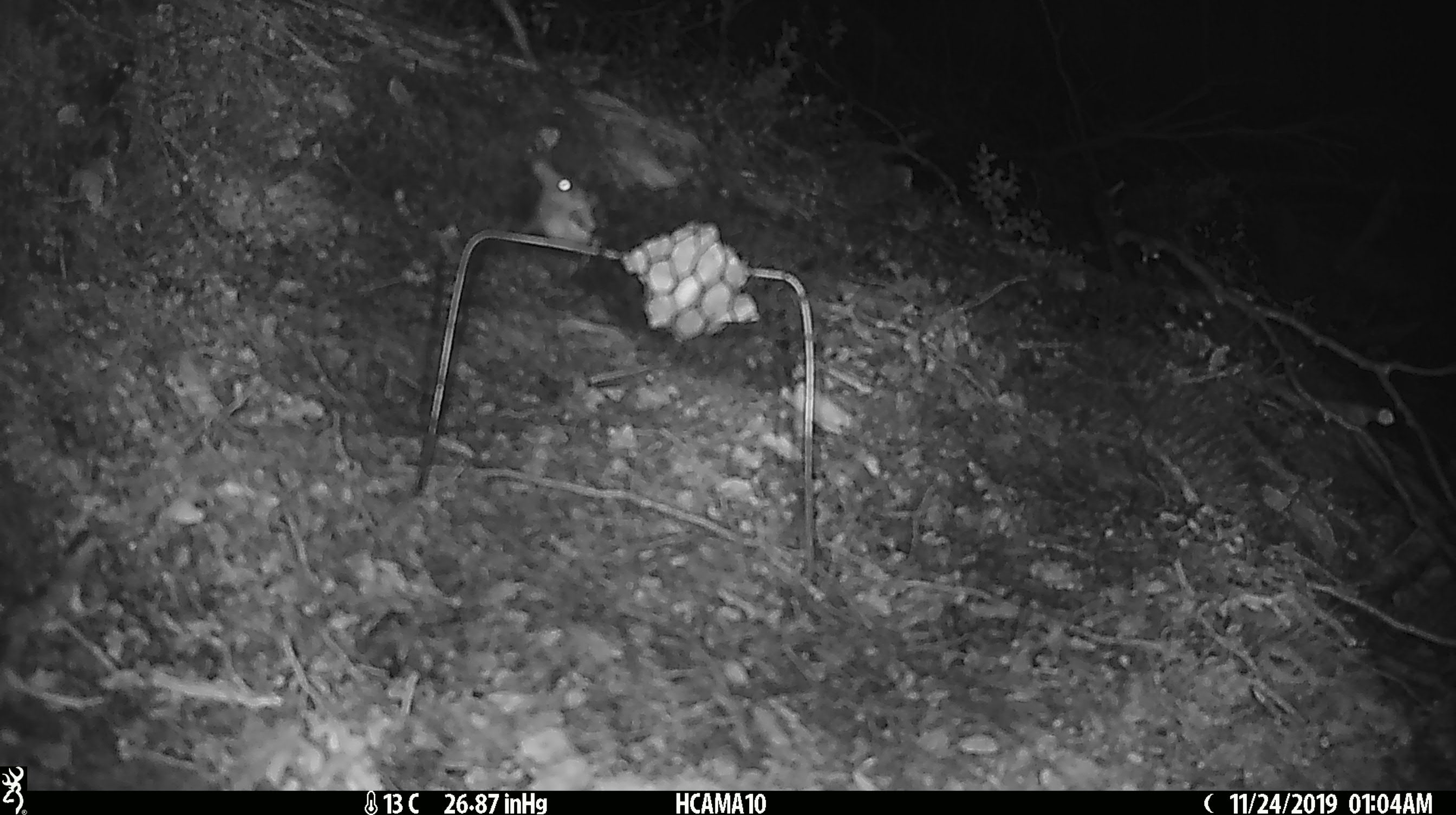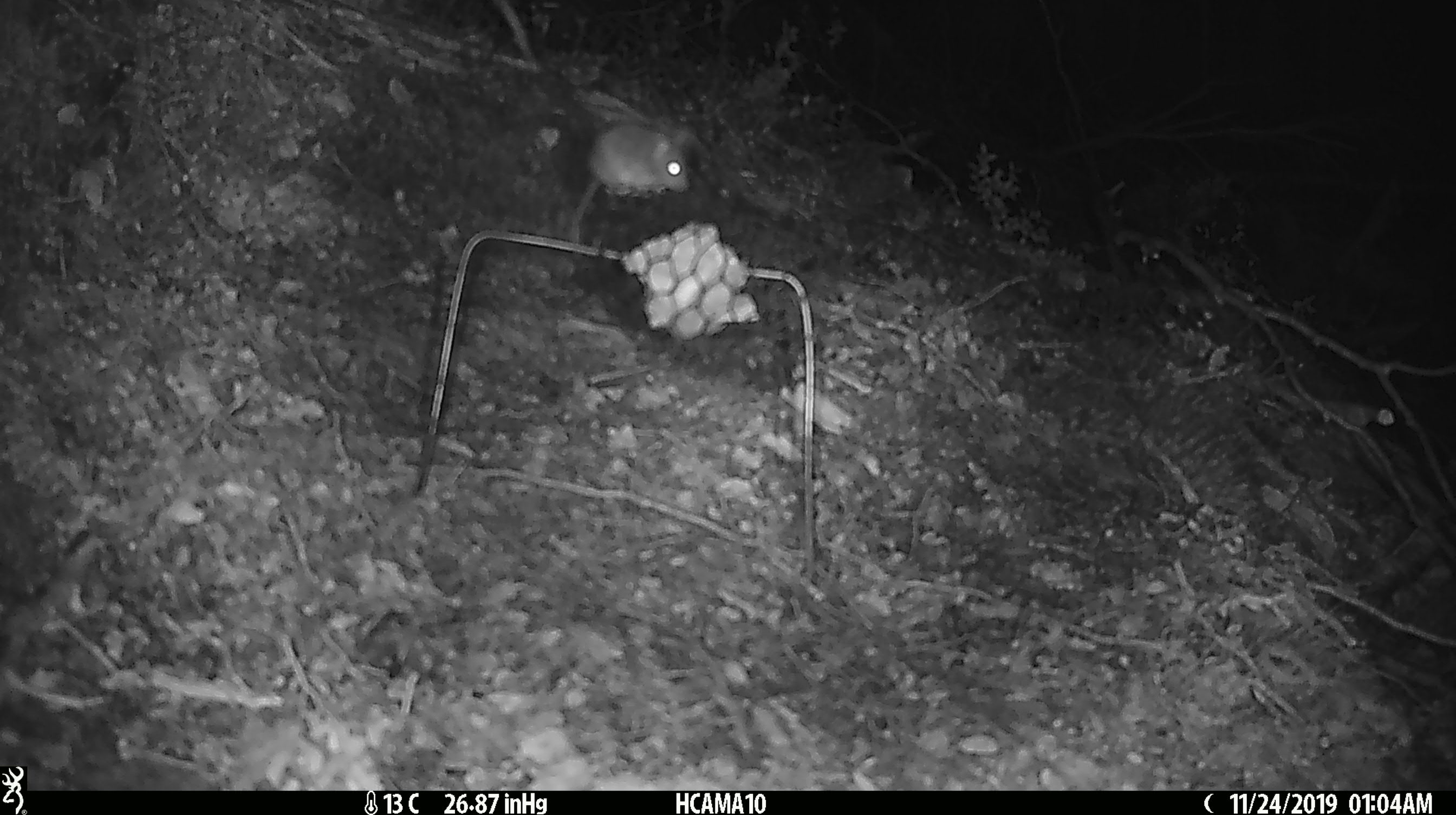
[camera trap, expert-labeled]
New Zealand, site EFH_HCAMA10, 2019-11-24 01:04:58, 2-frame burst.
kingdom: Animalia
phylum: Chordata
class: Mammalia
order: Rodentia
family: Muridae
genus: Mus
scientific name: Mus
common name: mouse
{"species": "mouse (Mus)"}